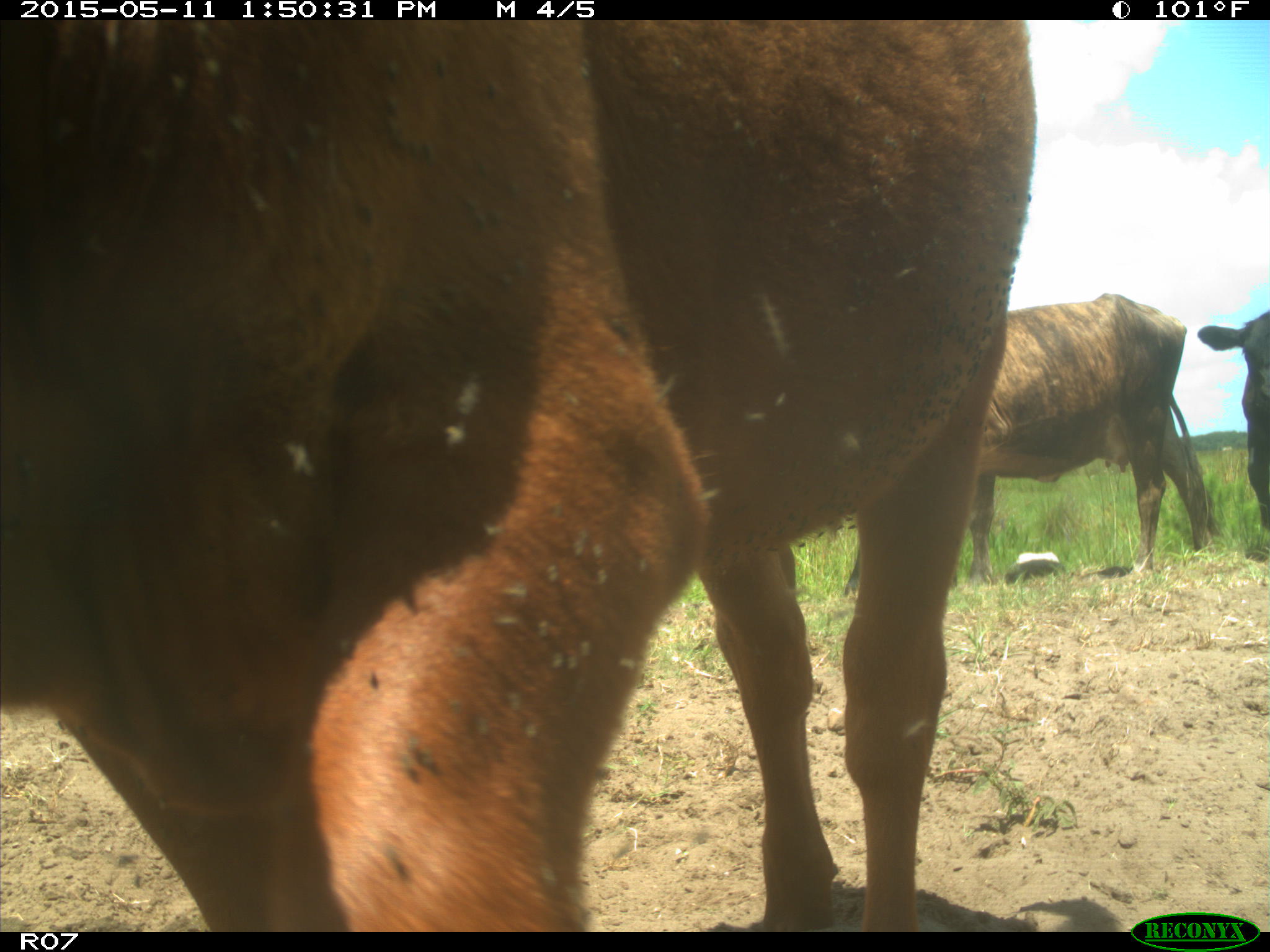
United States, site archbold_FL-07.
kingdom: Animalia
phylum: Chordata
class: Mammalia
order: Artiodactyla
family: Bovidae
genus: Bos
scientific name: Bos taurus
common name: domestic cow